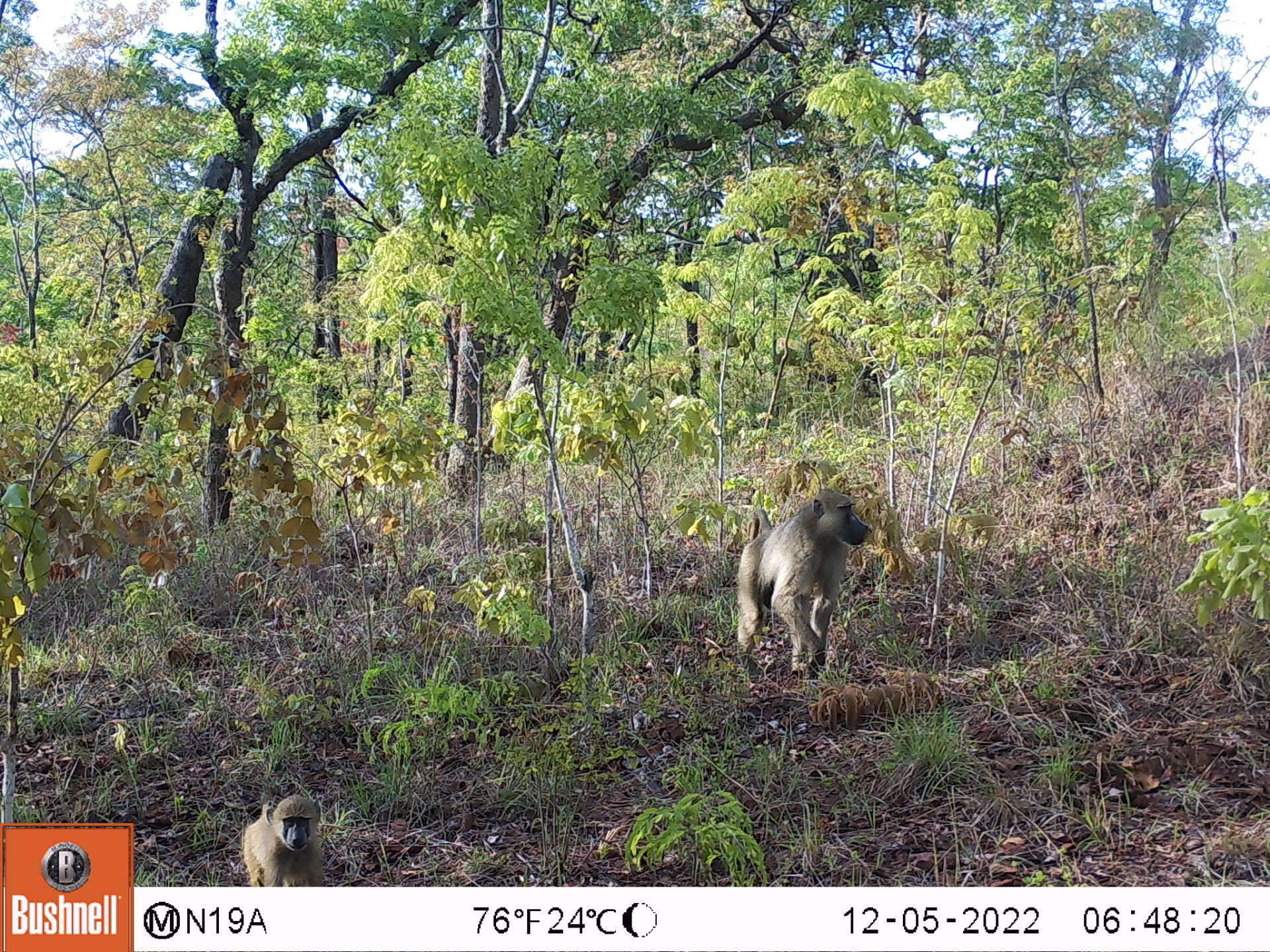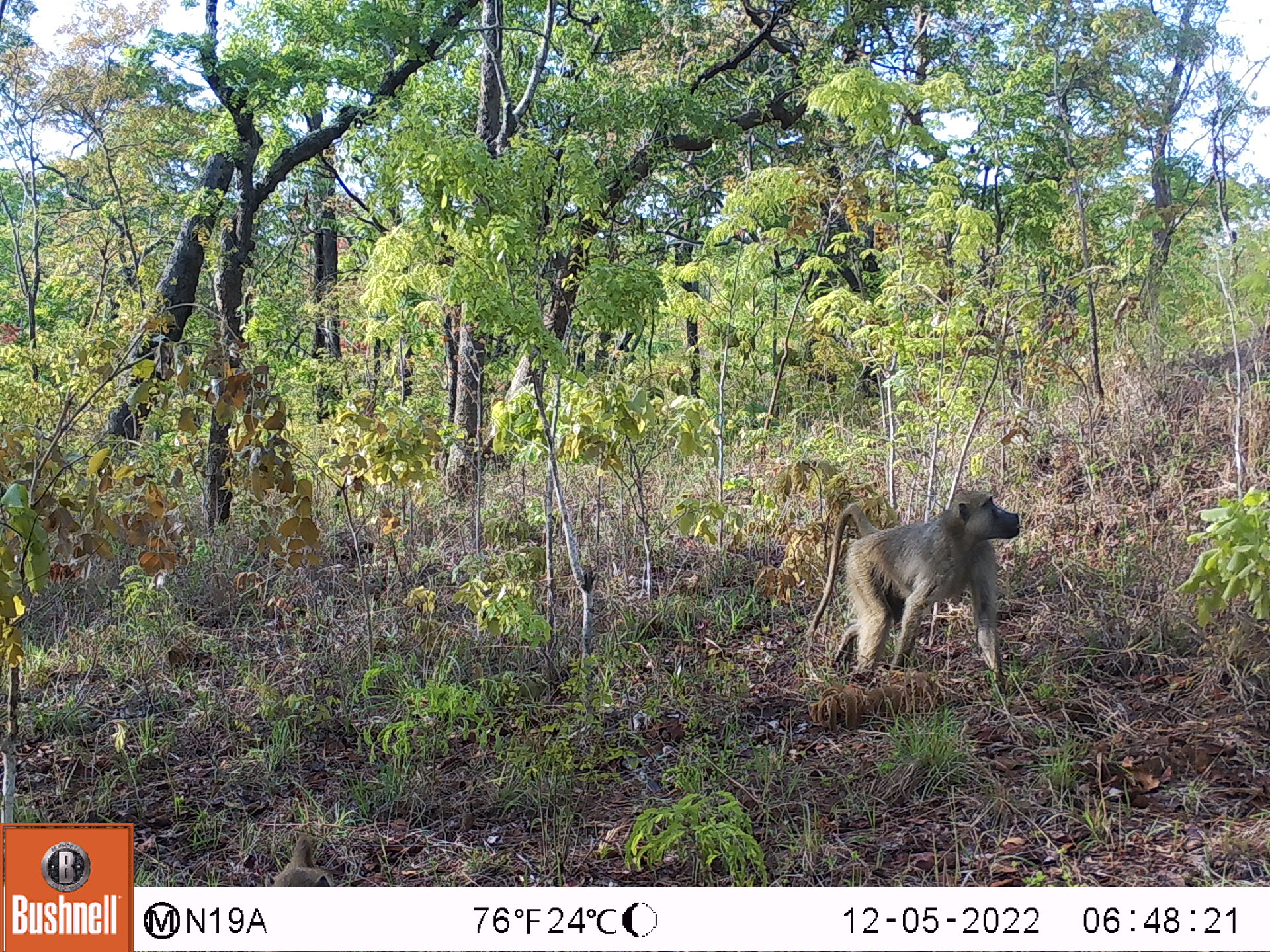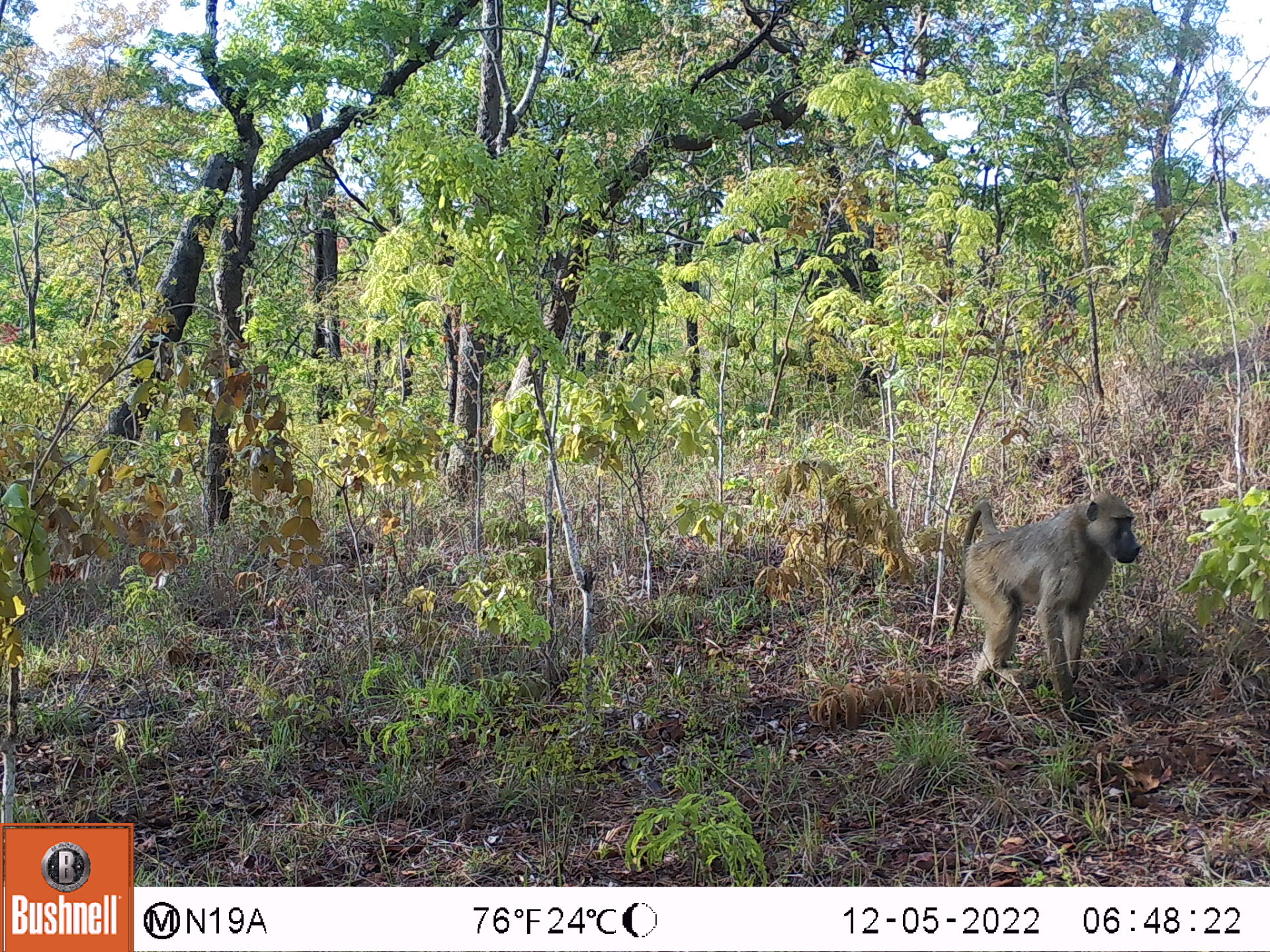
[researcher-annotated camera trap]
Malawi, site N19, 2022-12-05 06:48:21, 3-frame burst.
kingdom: Animalia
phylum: Chordata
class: Mammalia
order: Primates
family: Cercopithecidae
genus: Papio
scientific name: Papio cynocephalus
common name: yellow baboon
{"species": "yellow baboon (Papio cynocephalus)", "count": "2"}